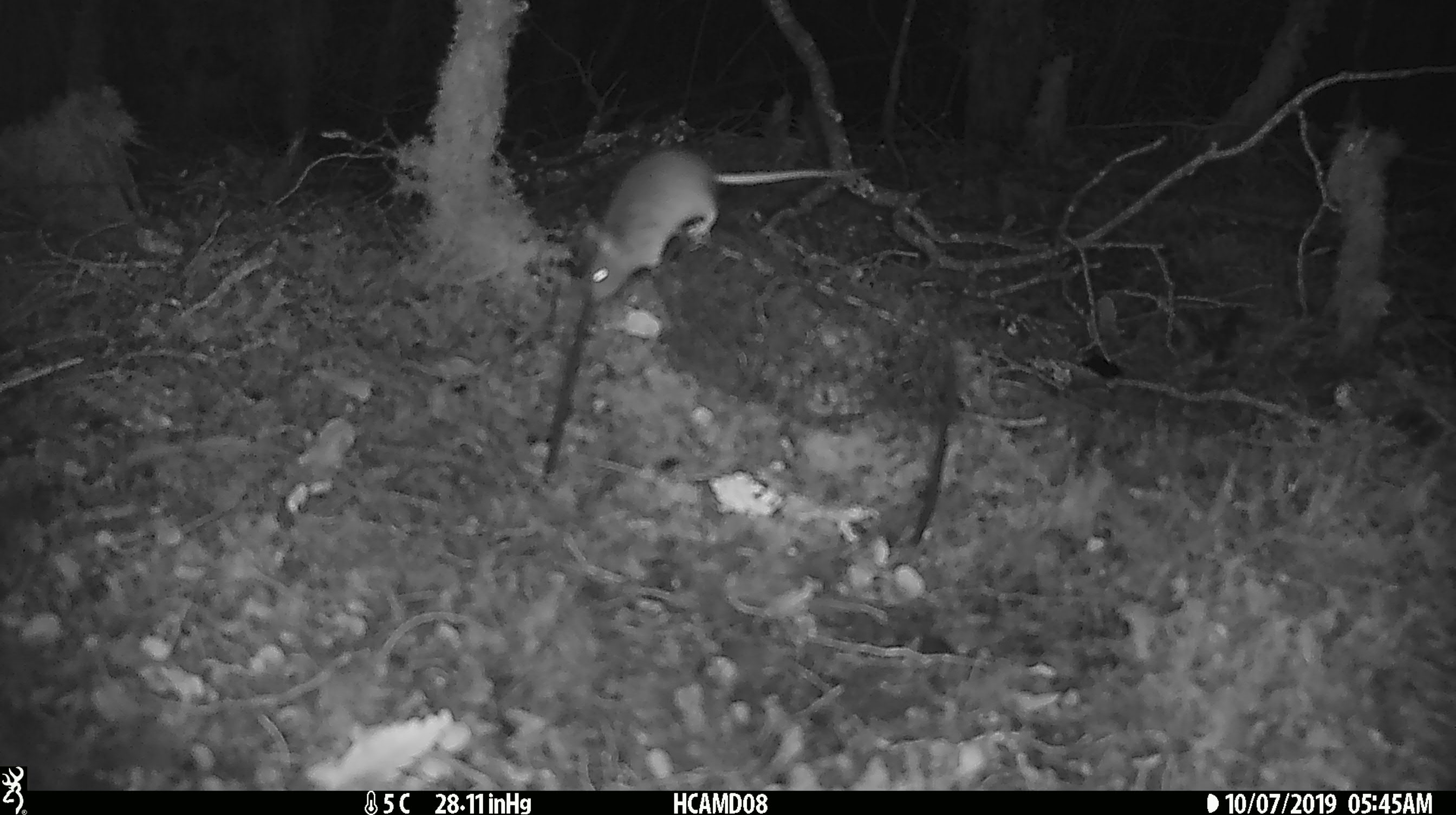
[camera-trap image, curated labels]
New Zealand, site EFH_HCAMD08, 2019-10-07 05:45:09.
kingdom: Animalia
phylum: Chordata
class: Mammalia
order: Rodentia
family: Muridae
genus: Mus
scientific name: Mus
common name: mouse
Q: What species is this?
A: Mouse (Mus).